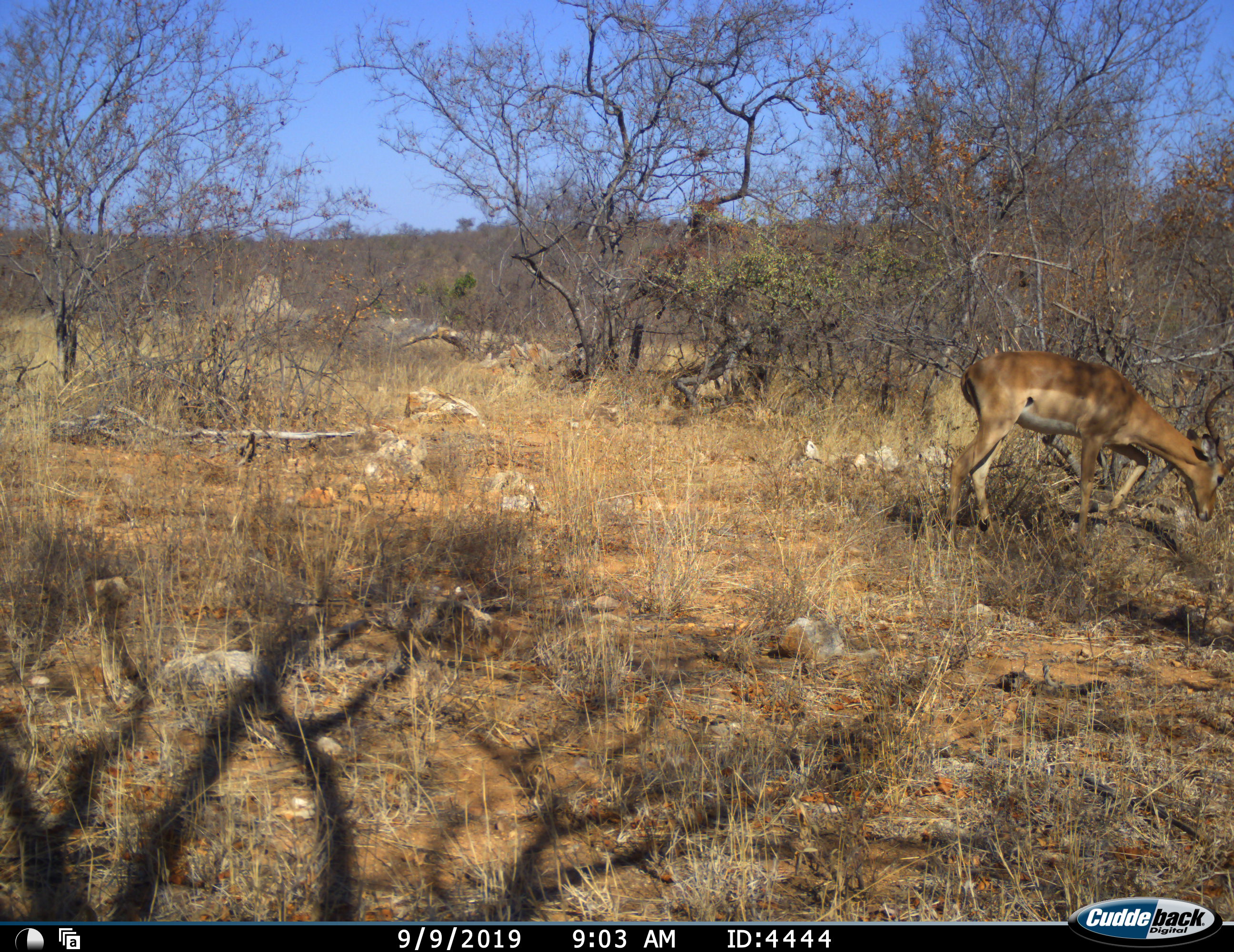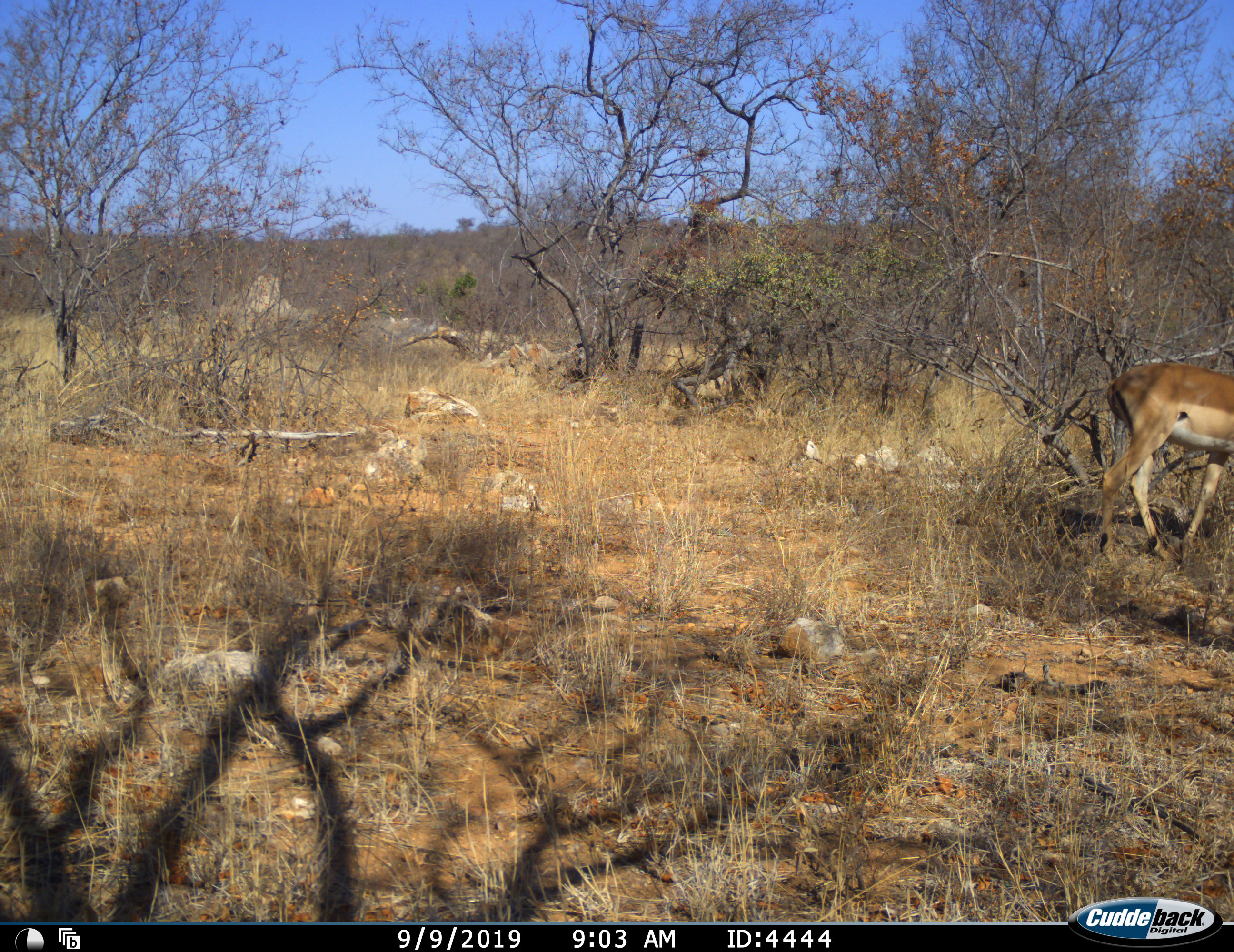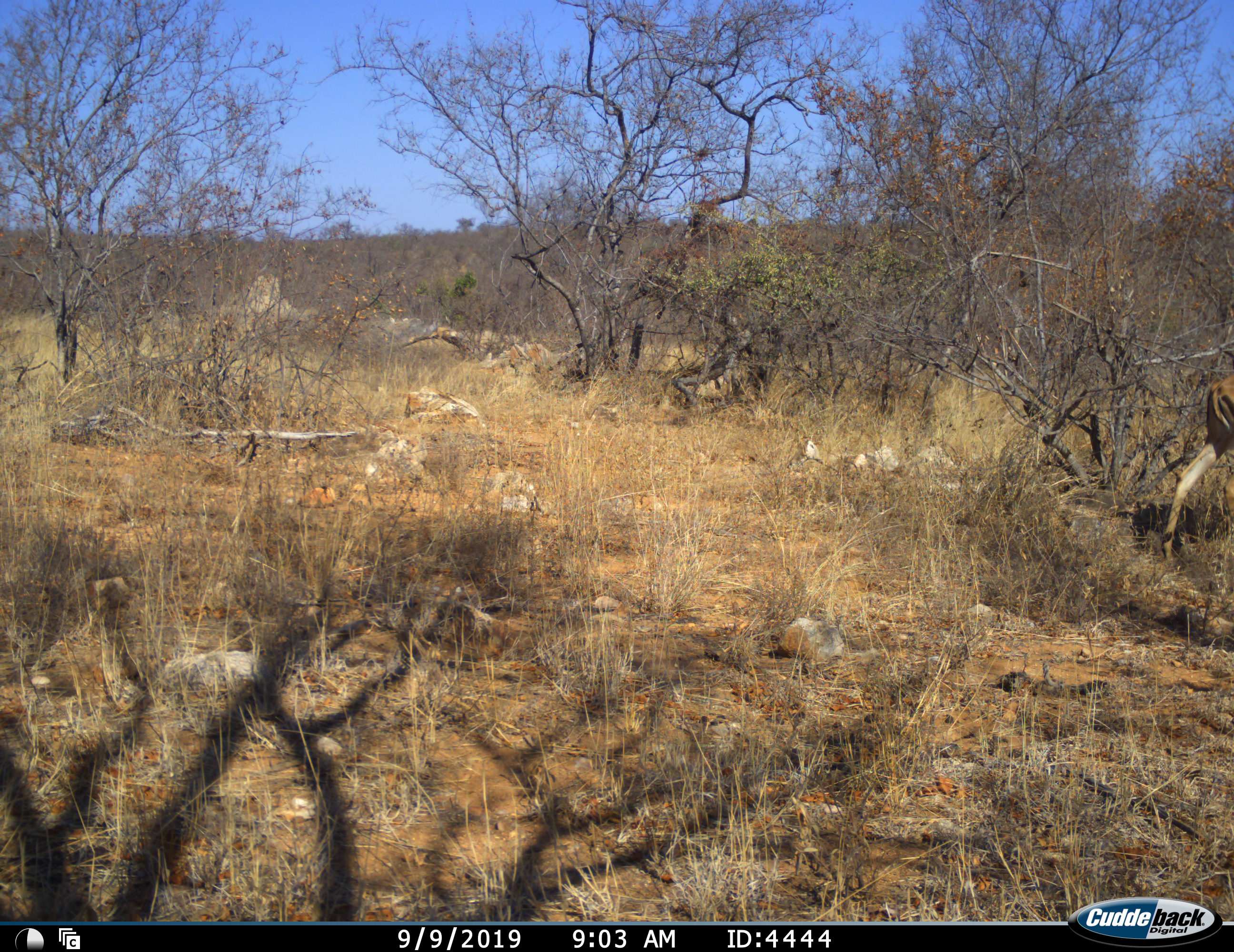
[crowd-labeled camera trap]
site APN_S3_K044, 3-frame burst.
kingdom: Animalia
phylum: Chordata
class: Mammalia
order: Artiodactyla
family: Bovidae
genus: Aepyceros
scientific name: Aepyceros melampus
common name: impala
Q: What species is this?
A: Impala (Aepyceros melampus).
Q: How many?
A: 1.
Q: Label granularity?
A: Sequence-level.